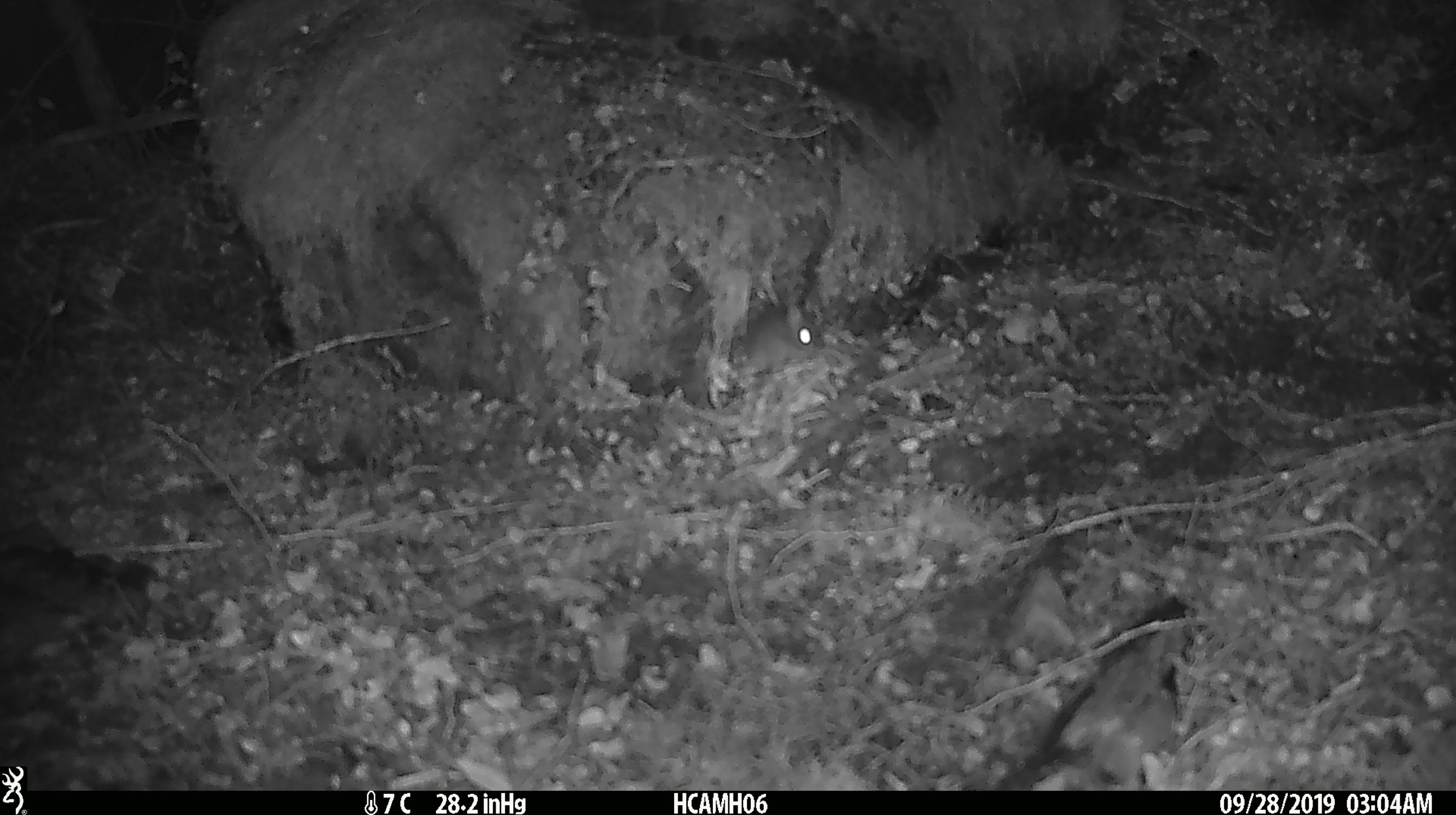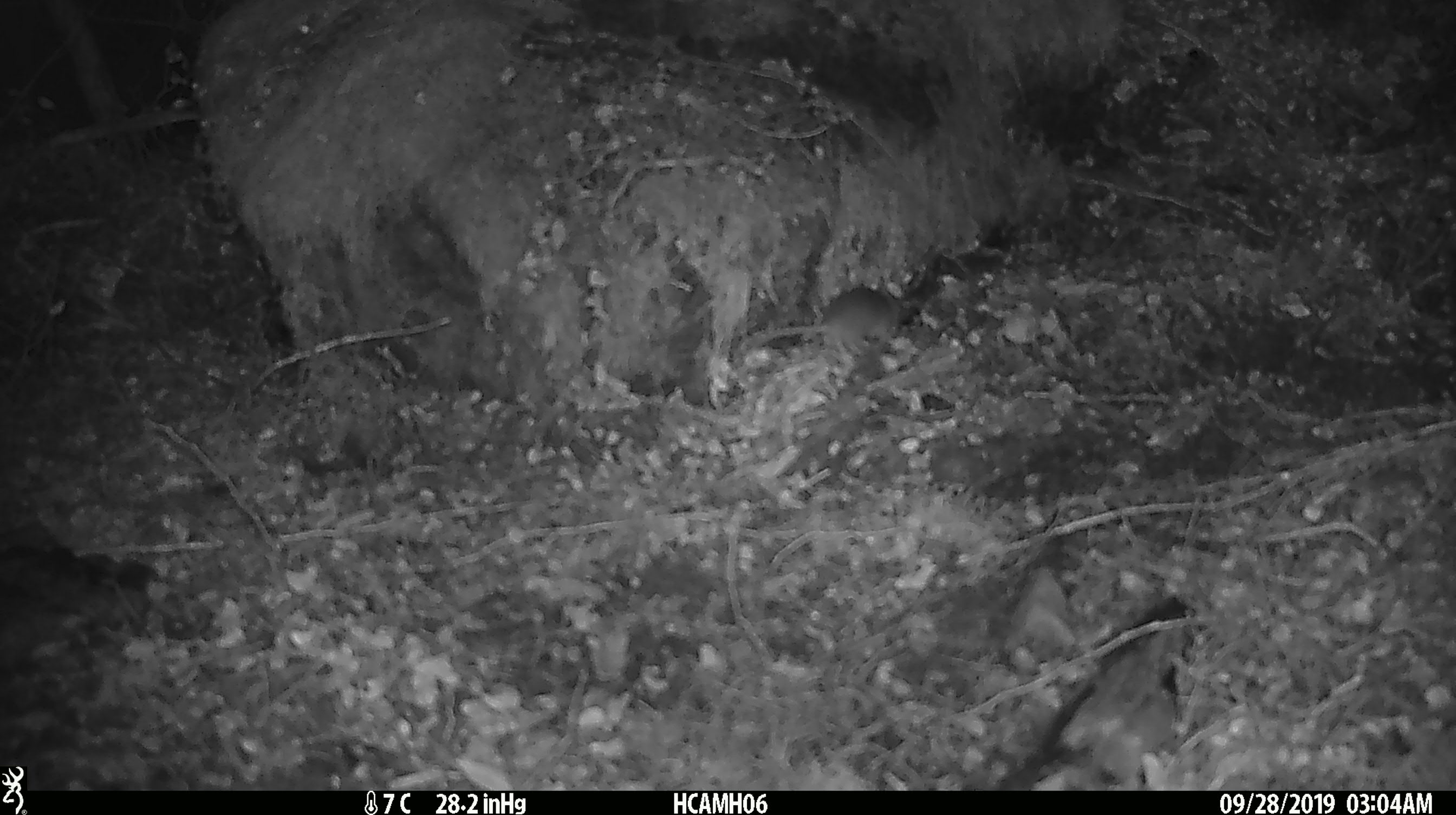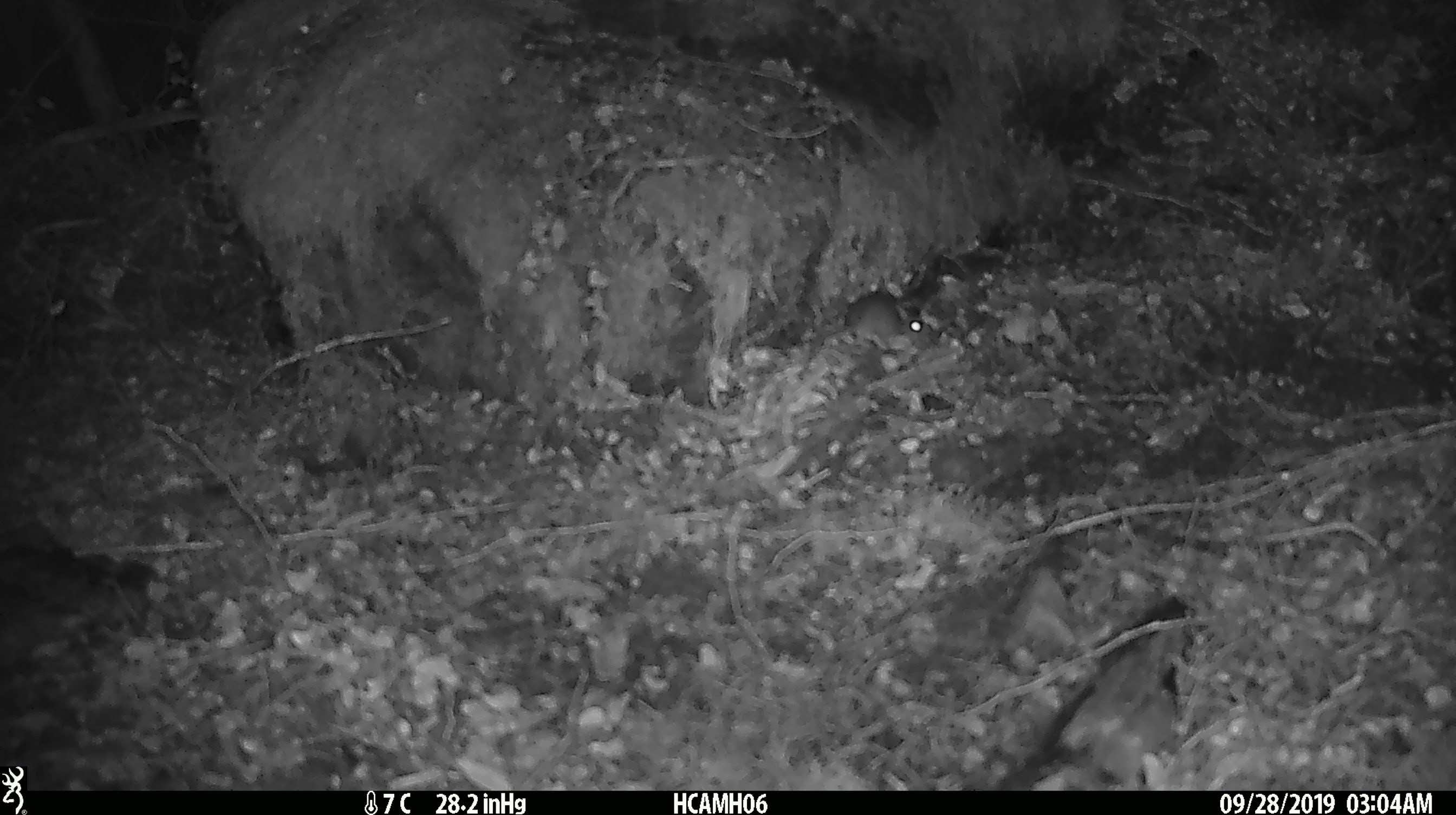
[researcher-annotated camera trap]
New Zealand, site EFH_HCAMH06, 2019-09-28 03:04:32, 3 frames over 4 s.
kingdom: Animalia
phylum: Chordata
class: Mammalia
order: Rodentia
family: Muridae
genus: Mus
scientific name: Mus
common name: mouse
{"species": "mouse (Mus)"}